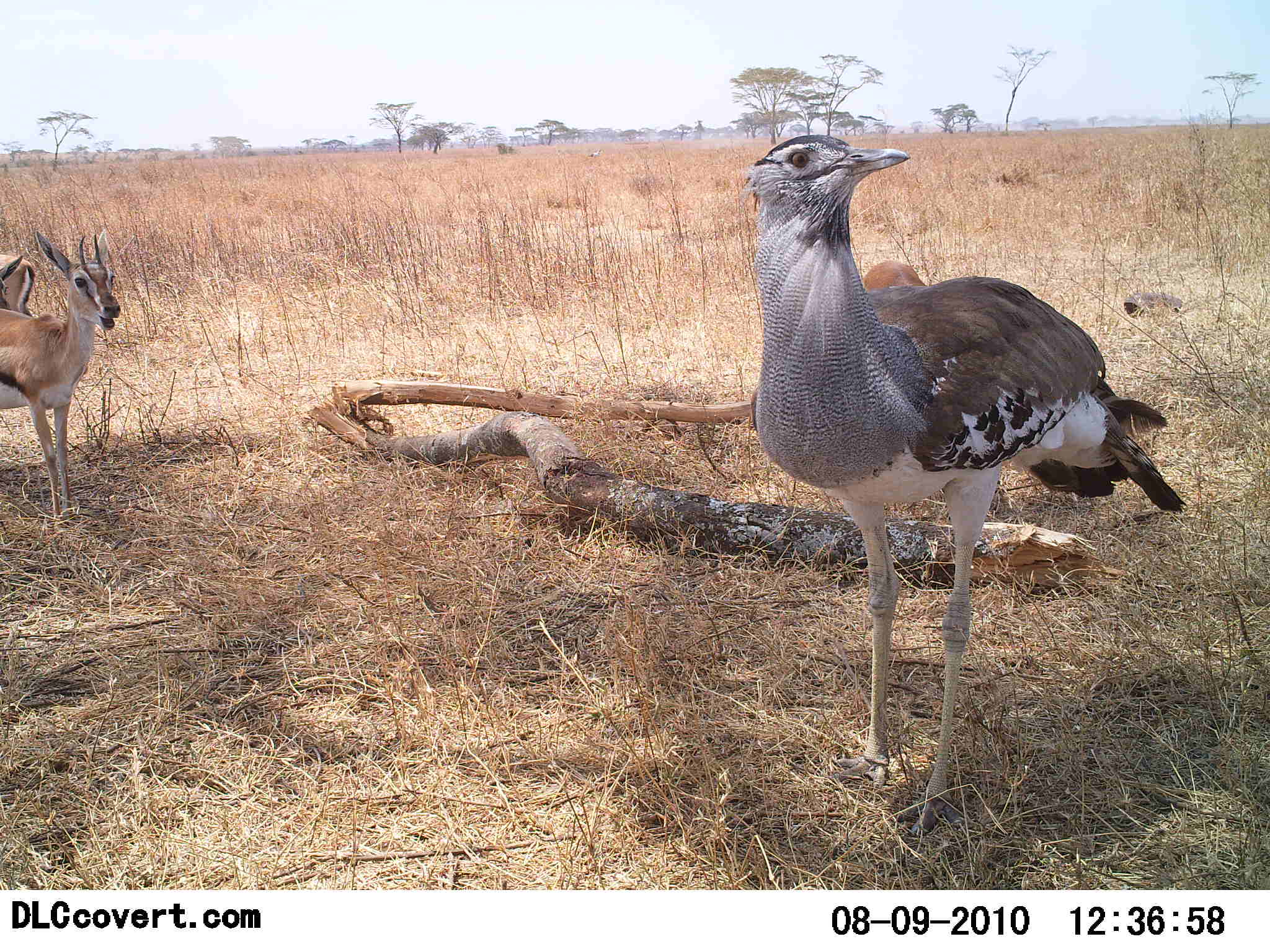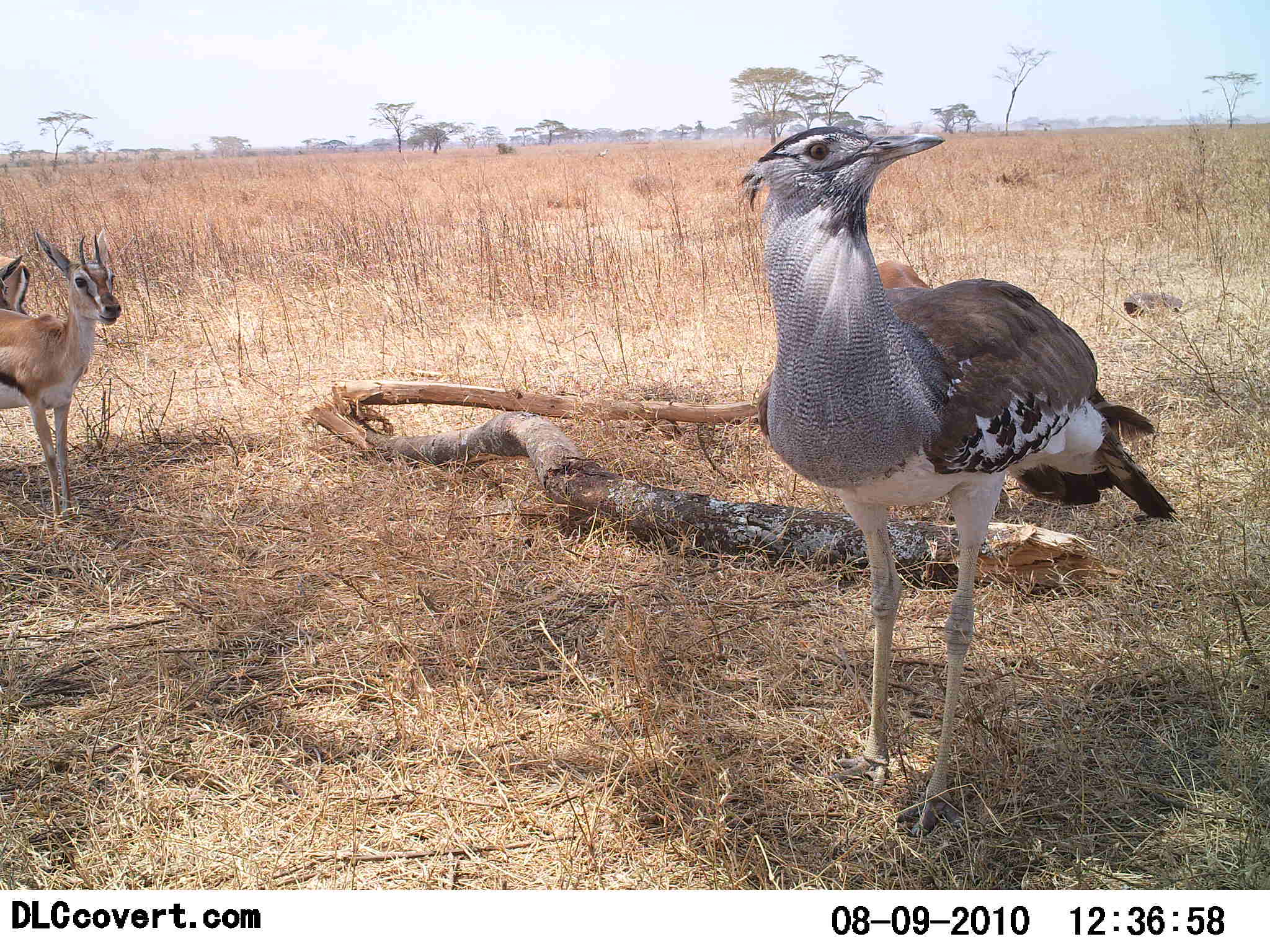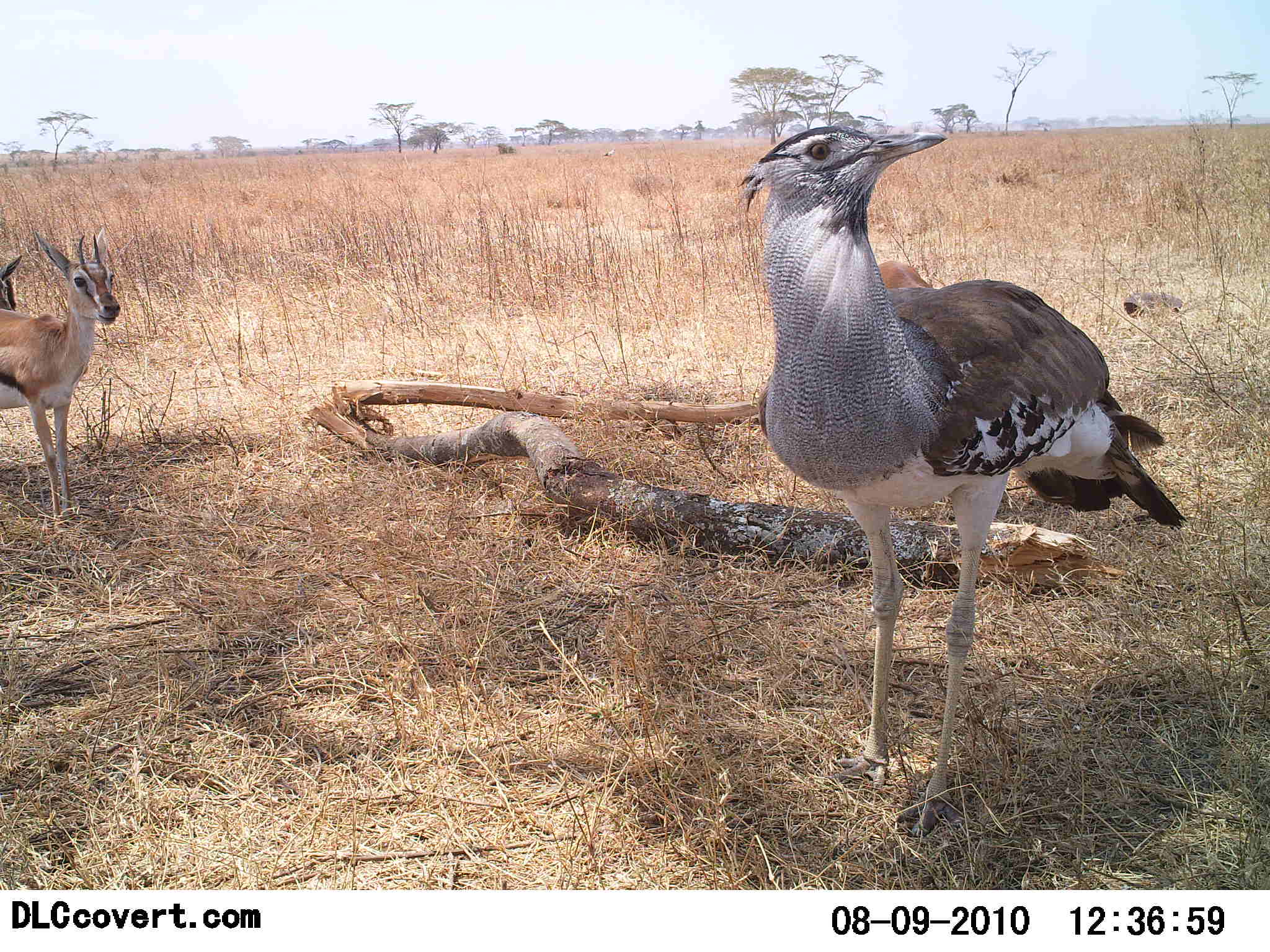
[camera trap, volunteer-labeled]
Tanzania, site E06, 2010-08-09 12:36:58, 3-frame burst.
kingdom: Animalia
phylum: Chordata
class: Mammalia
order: Artiodactyla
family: Bovidae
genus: Eudorcas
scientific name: Eudorcas thomsonii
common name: thomson's gazelle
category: gazellethomsons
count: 2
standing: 100%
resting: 0%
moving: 0%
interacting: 0%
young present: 0%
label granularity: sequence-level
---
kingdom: Animalia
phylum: Chordata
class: Aves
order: Otidiformes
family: Otididae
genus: Ardeotis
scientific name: Ardeotis kori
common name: kori bustard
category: koribustard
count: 1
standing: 100%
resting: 0%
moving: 0%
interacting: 0%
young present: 0%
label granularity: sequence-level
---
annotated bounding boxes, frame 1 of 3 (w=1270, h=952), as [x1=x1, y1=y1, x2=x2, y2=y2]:
animal: [x1=745, y1=131, x2=1188, y2=838]; [x1=0, y1=231, x2=129, y2=530]; [x1=0, y1=252, x2=32, y2=322]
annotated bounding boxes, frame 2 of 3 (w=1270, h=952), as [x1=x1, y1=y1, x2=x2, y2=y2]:
animal: [x1=739, y1=126, x2=1178, y2=838]; [x1=1, y1=224, x2=124, y2=530]; [x1=0, y1=243, x2=32, y2=352]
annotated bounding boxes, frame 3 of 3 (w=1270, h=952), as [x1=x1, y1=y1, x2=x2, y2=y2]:
animal: [x1=733, y1=123, x2=1188, y2=840]; [x1=0, y1=227, x2=121, y2=526]; [x1=0, y1=254, x2=24, y2=312]